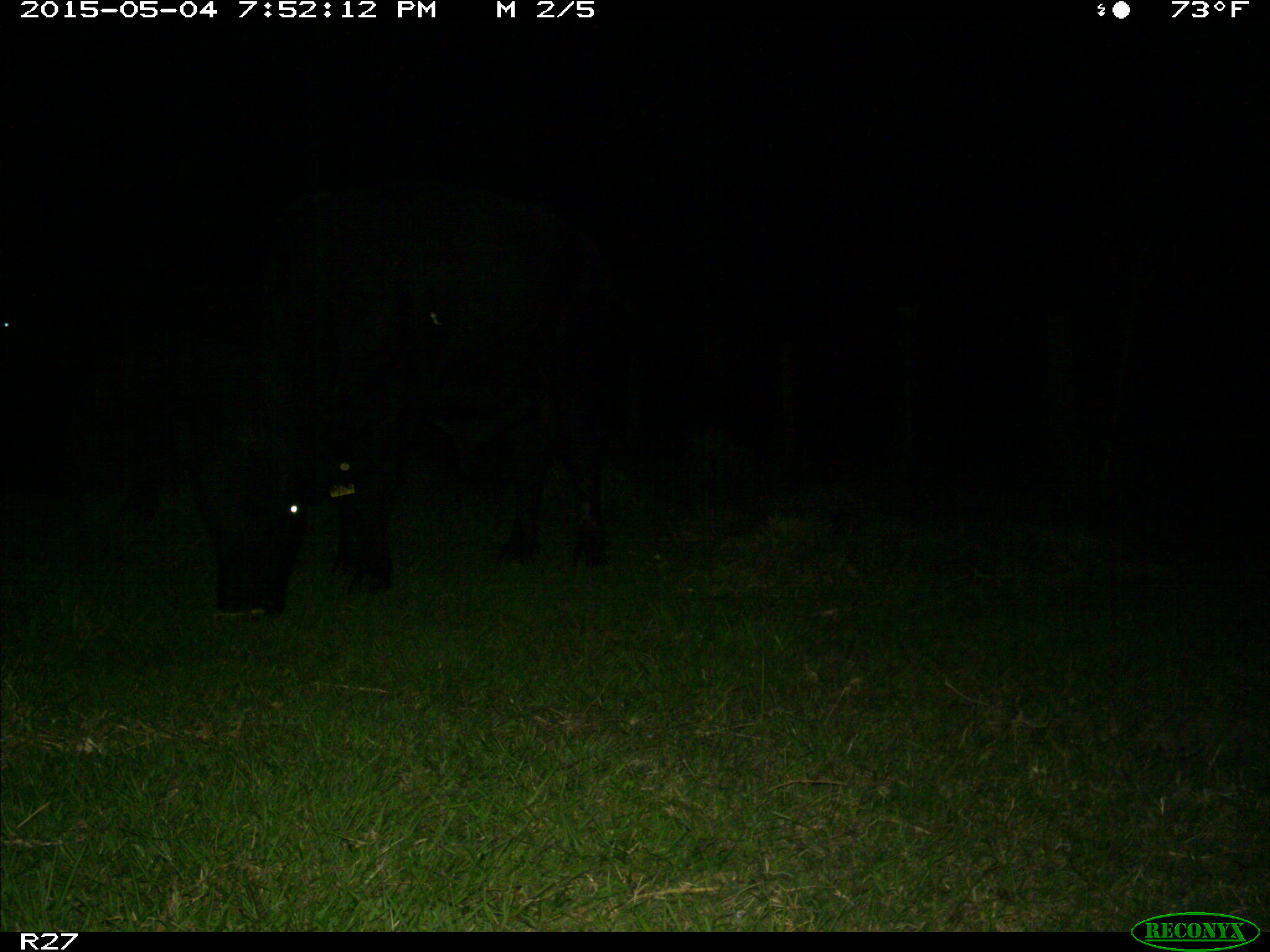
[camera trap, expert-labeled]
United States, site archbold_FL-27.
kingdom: Animalia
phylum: Chordata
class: Mammalia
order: Artiodactyla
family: Bovidae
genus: Bos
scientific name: Bos taurus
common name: domestic cow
Bos taurus (domestic cow).